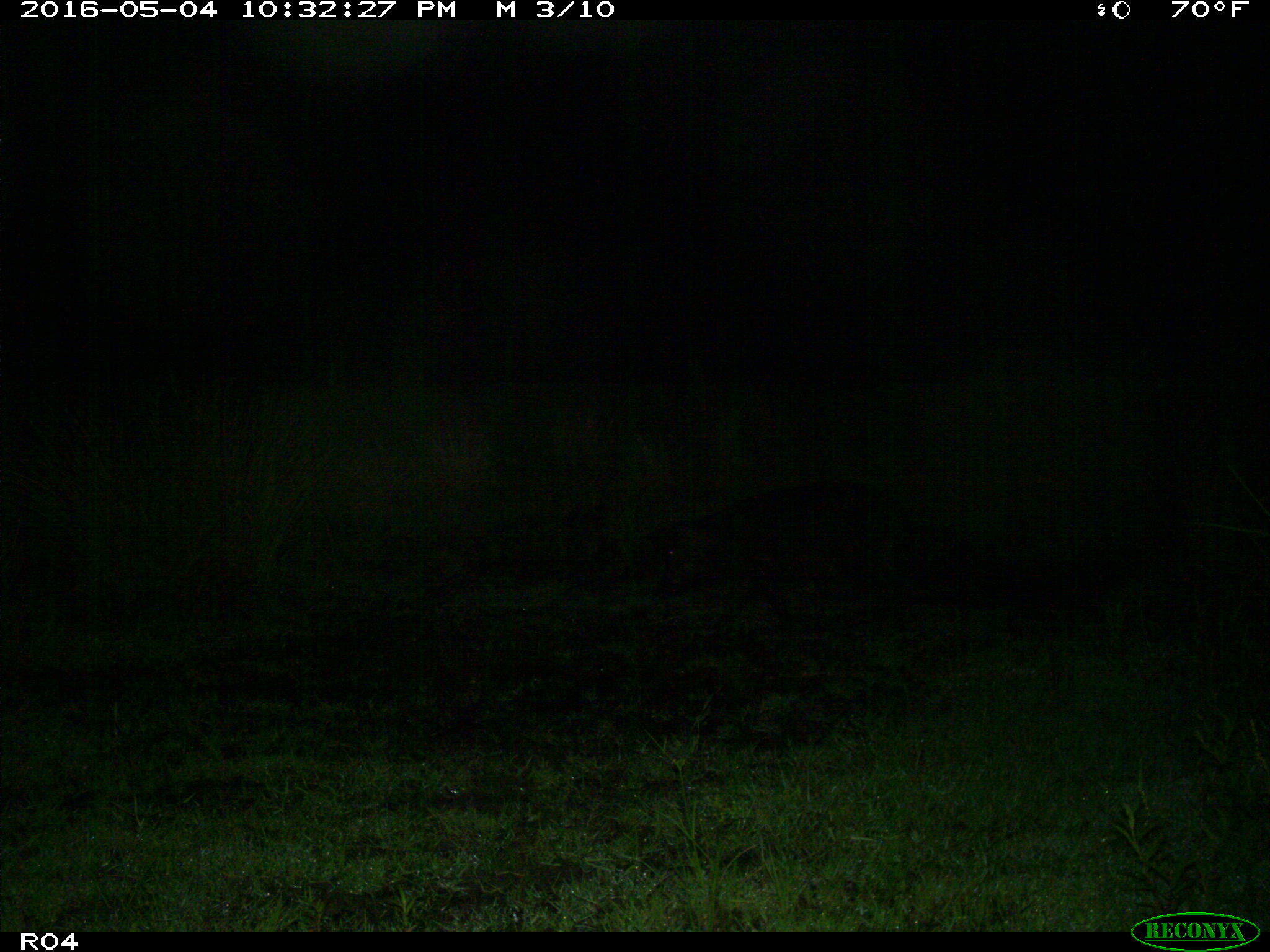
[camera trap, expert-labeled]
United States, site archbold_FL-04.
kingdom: Animalia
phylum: Chordata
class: Mammalia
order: Artiodactyla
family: Suidae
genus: Sus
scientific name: Sus scrofa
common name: wild boar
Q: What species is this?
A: Sus scrofa (wild boar).